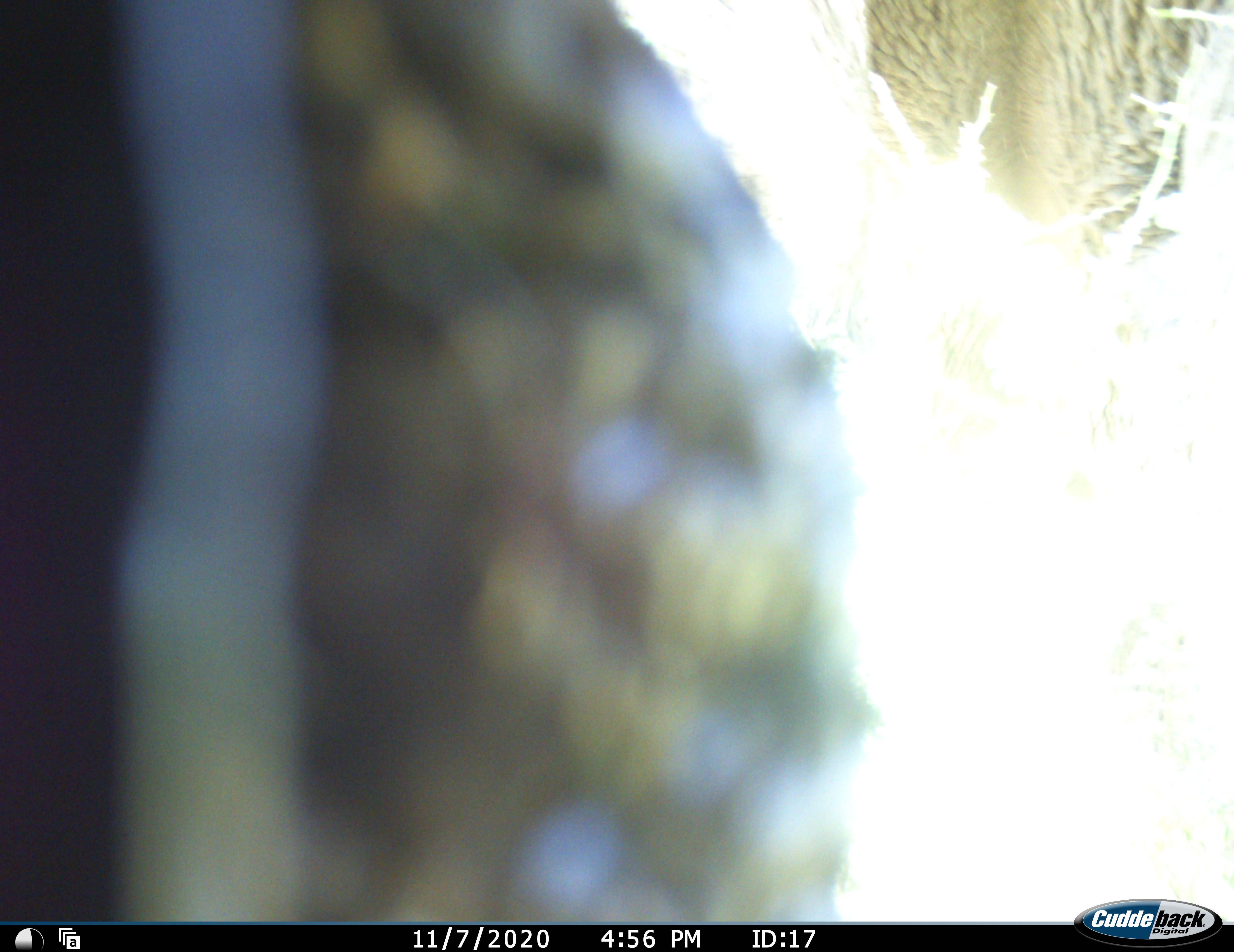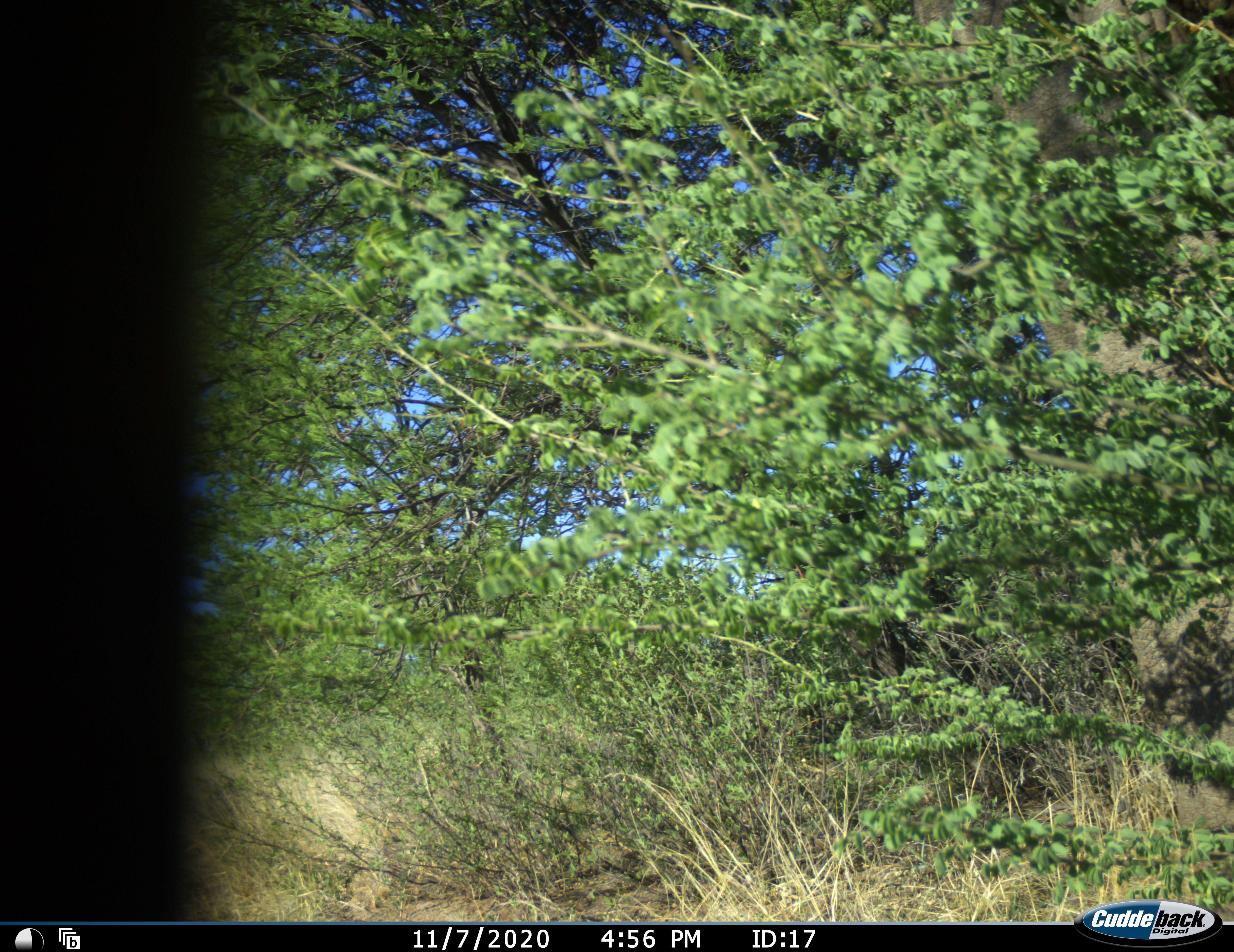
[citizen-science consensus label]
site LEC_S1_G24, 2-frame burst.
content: unidentified animal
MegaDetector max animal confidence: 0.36